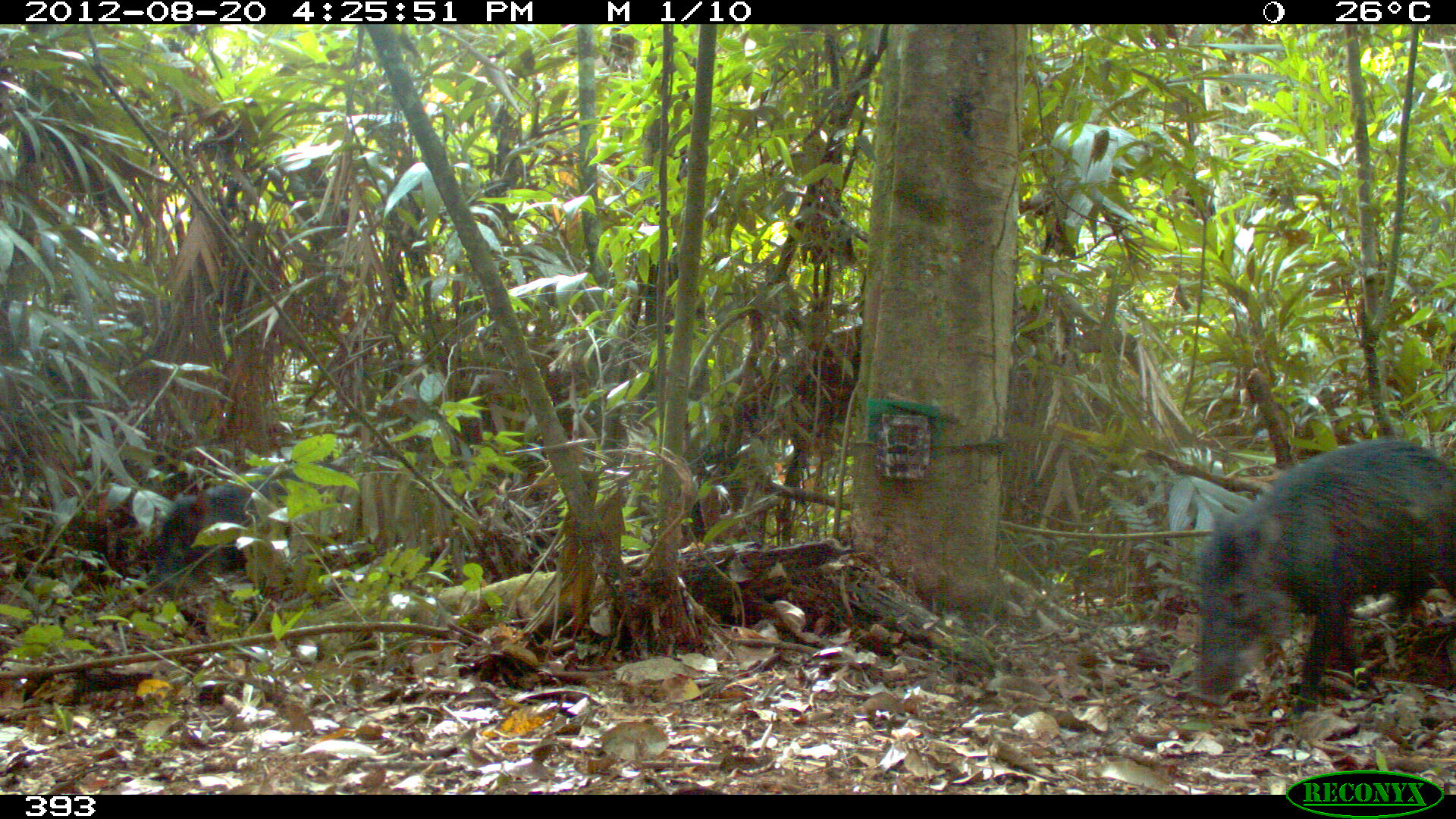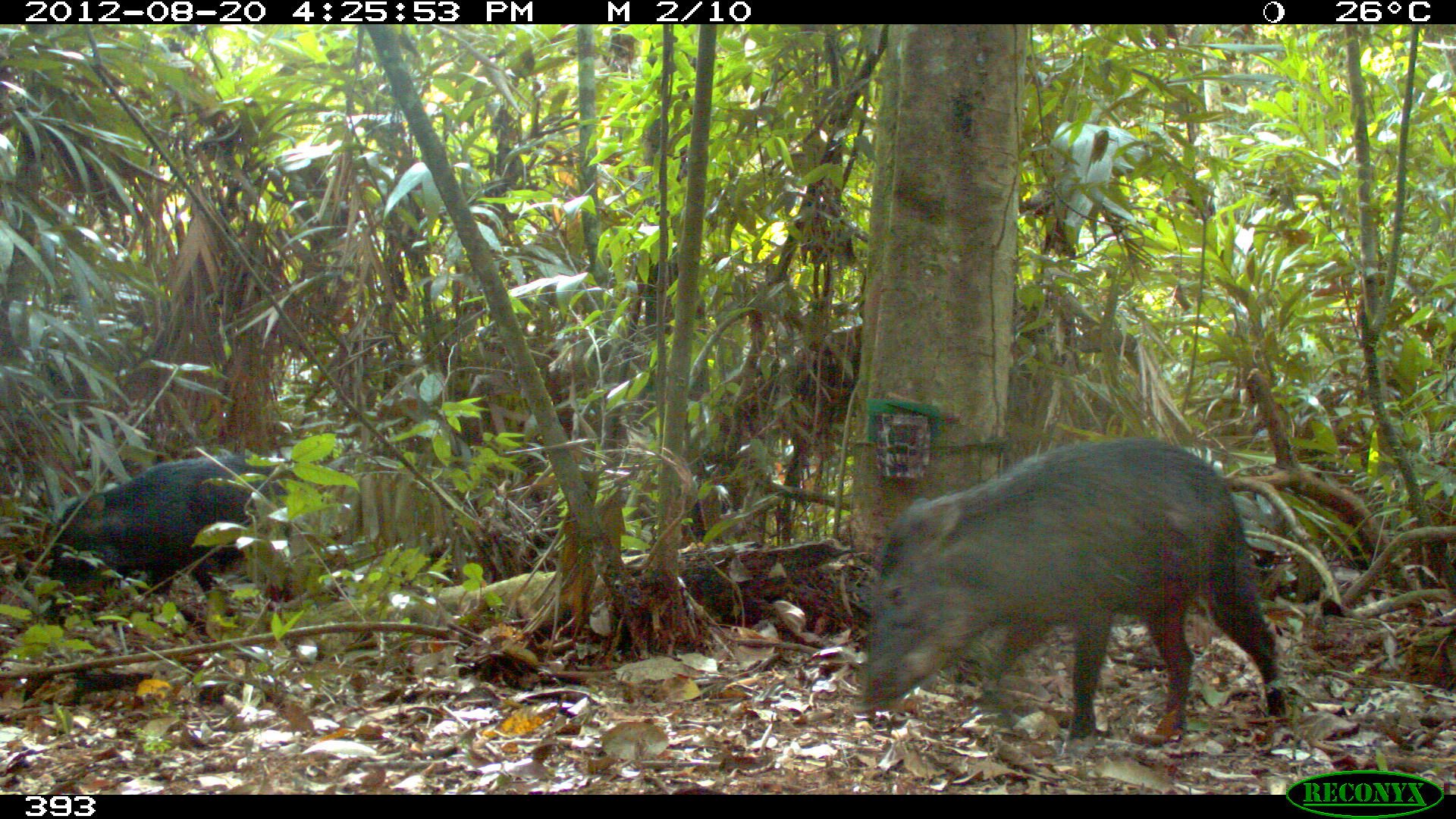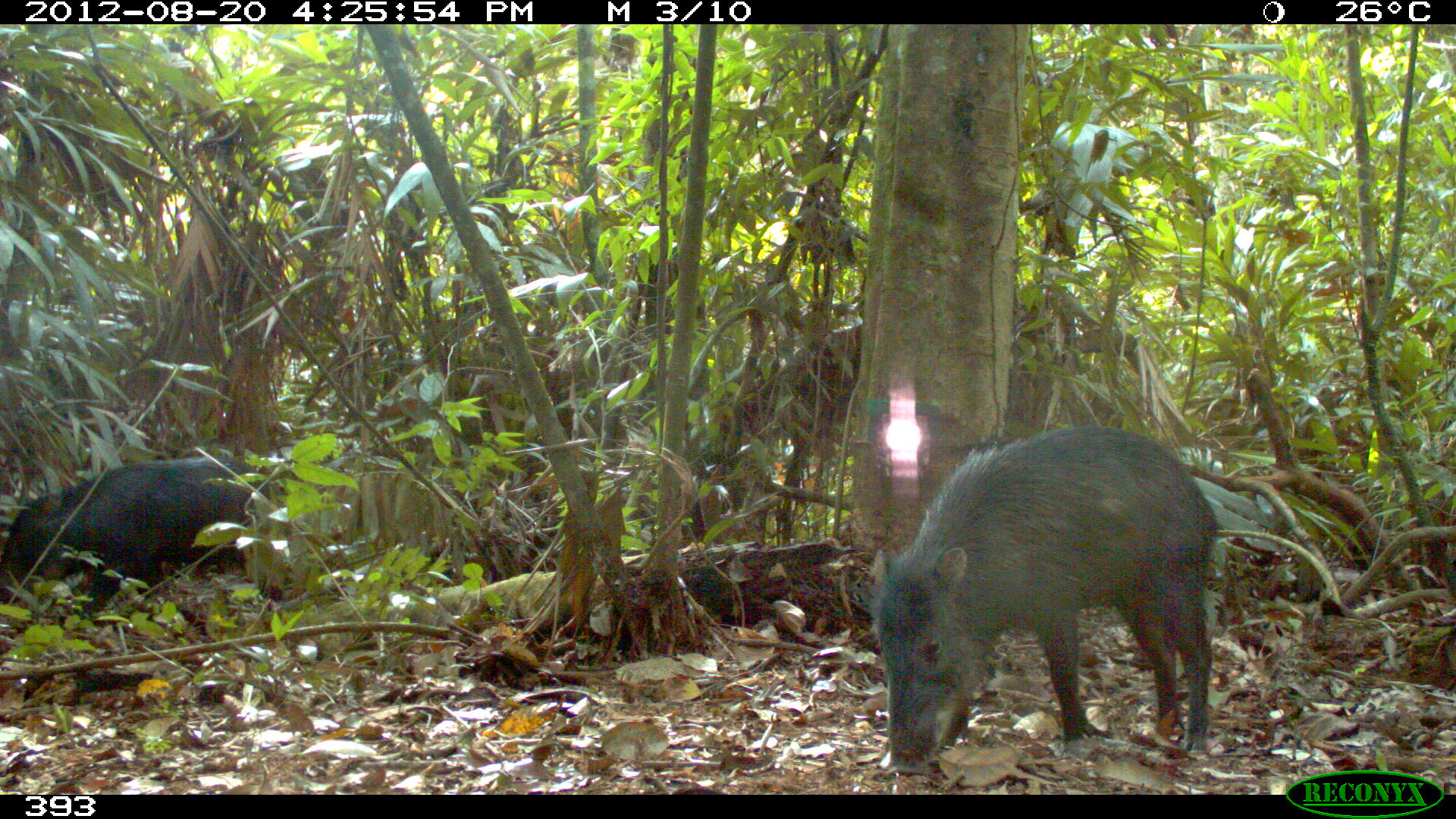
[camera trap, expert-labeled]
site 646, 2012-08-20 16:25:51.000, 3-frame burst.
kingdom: Animalia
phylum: Chordata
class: Mammalia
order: Artiodactyla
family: Tayassuidae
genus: Tayassu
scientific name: Tayassu pecari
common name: white-lipped peccary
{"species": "Tayassu pecari (white-lipped peccary)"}